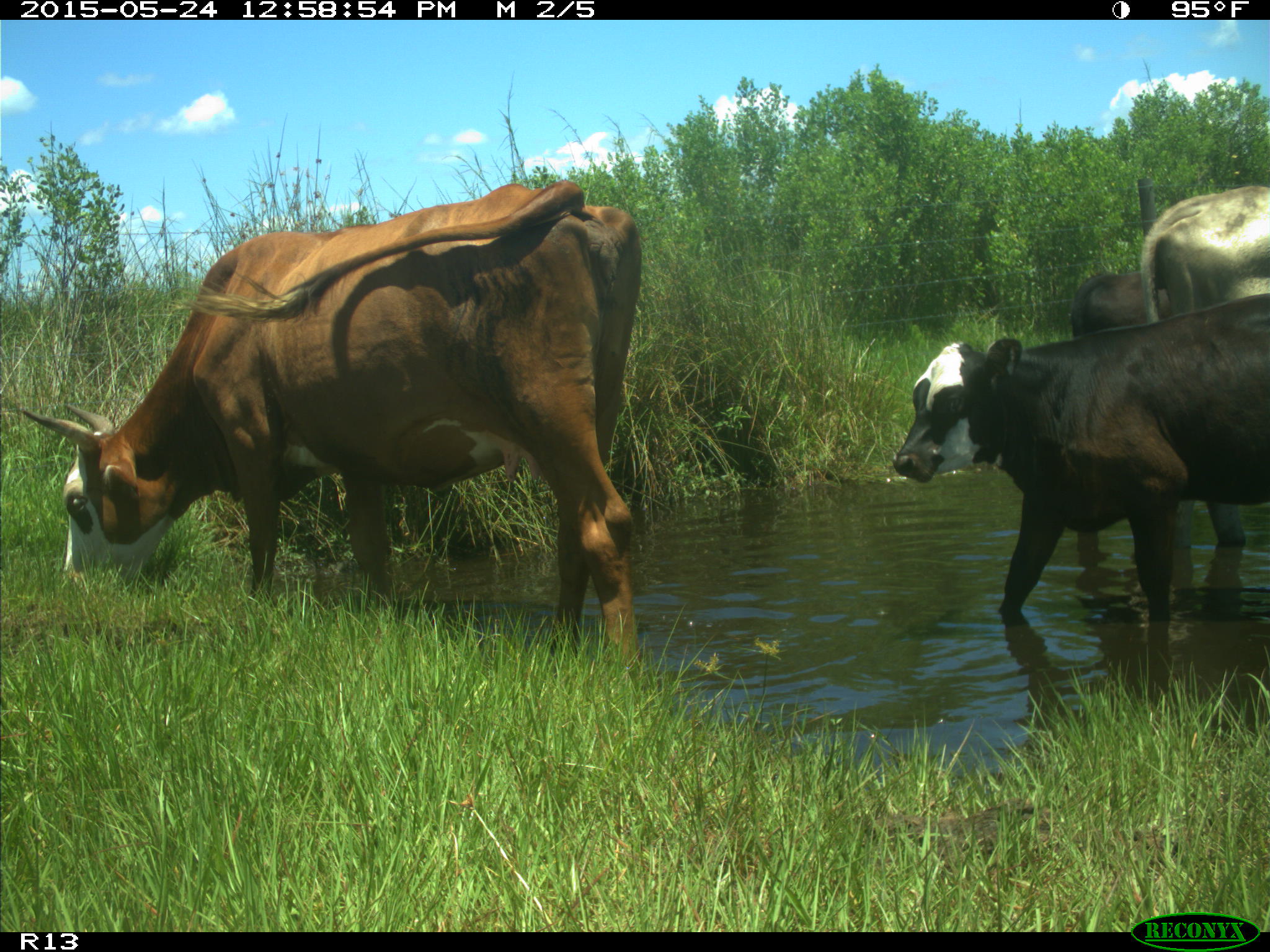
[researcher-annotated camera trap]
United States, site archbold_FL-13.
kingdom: Animalia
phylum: Chordata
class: Mammalia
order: Artiodactyla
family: Bovidae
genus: Bos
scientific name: Bos taurus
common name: domestic cow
Bos taurus (domestic cow).